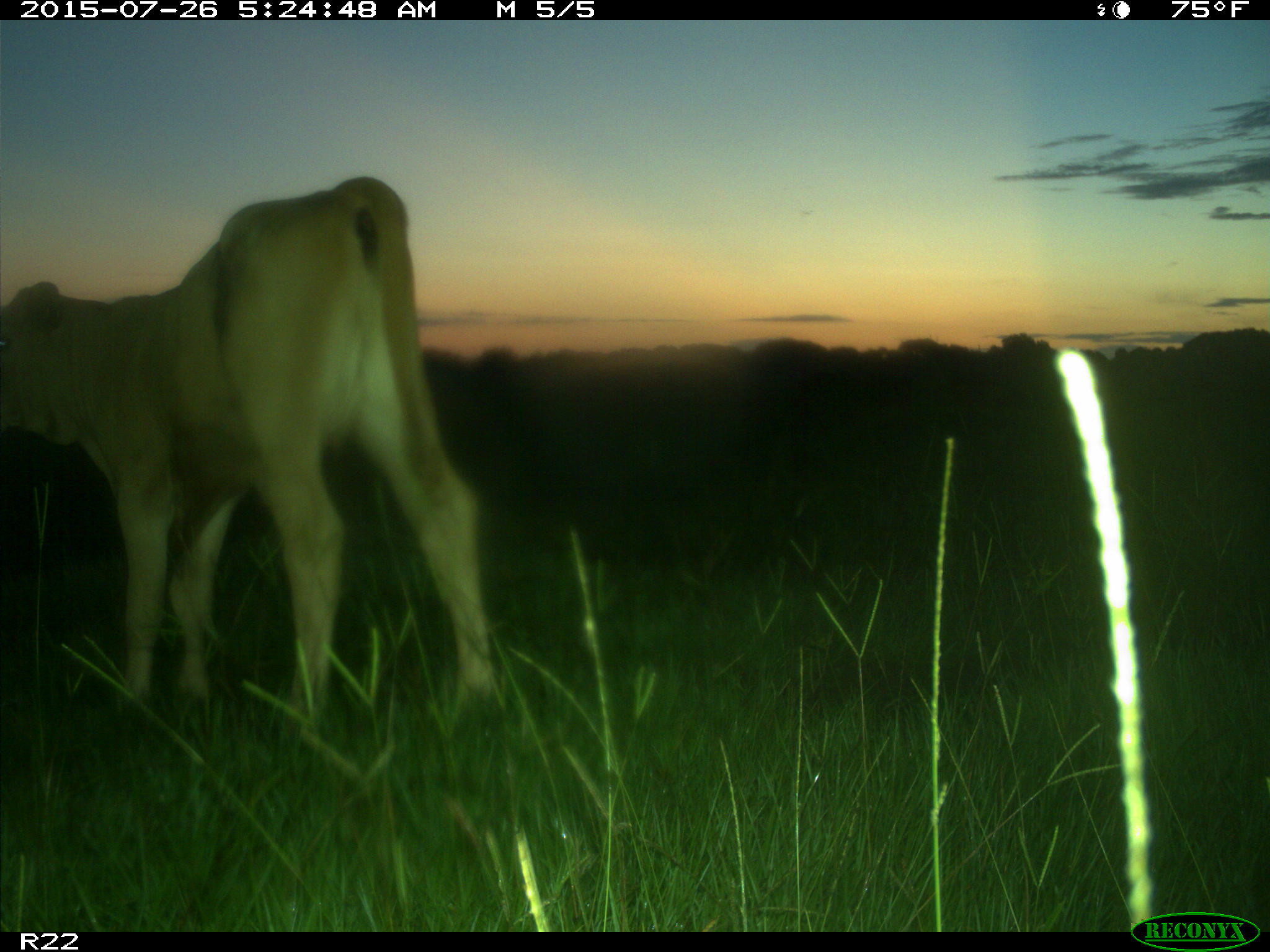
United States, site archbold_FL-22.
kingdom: Animalia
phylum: Chordata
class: Mammalia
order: Artiodactyla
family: Bovidae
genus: Bos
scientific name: Bos taurus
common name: domestic cow